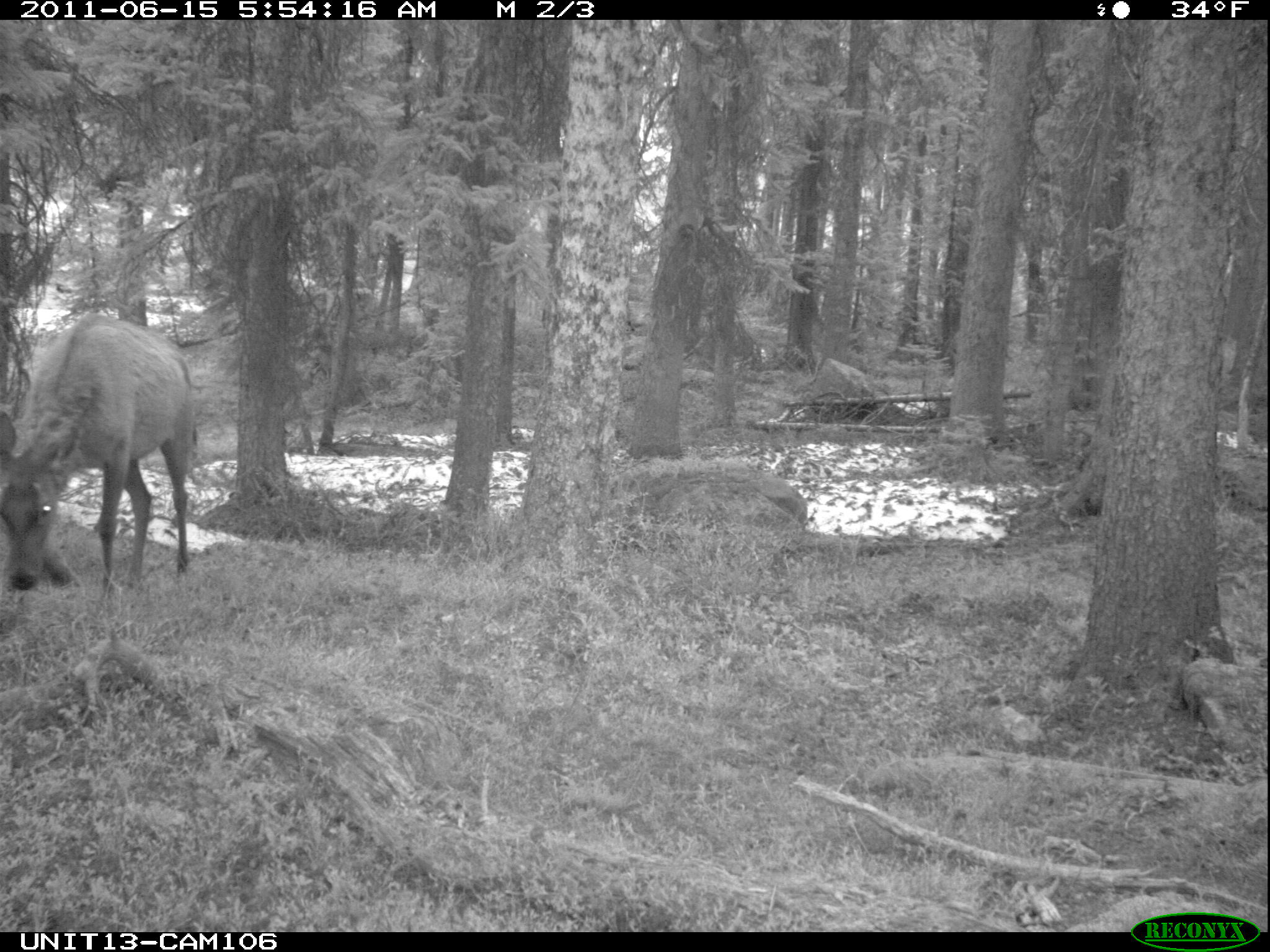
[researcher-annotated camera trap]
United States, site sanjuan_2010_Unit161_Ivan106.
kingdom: Animalia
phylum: Chordata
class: Mammalia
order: Artiodactyla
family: Cervidae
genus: Cervus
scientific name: Cervus elaphus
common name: red deer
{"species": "Cervus elaphus (red deer)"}